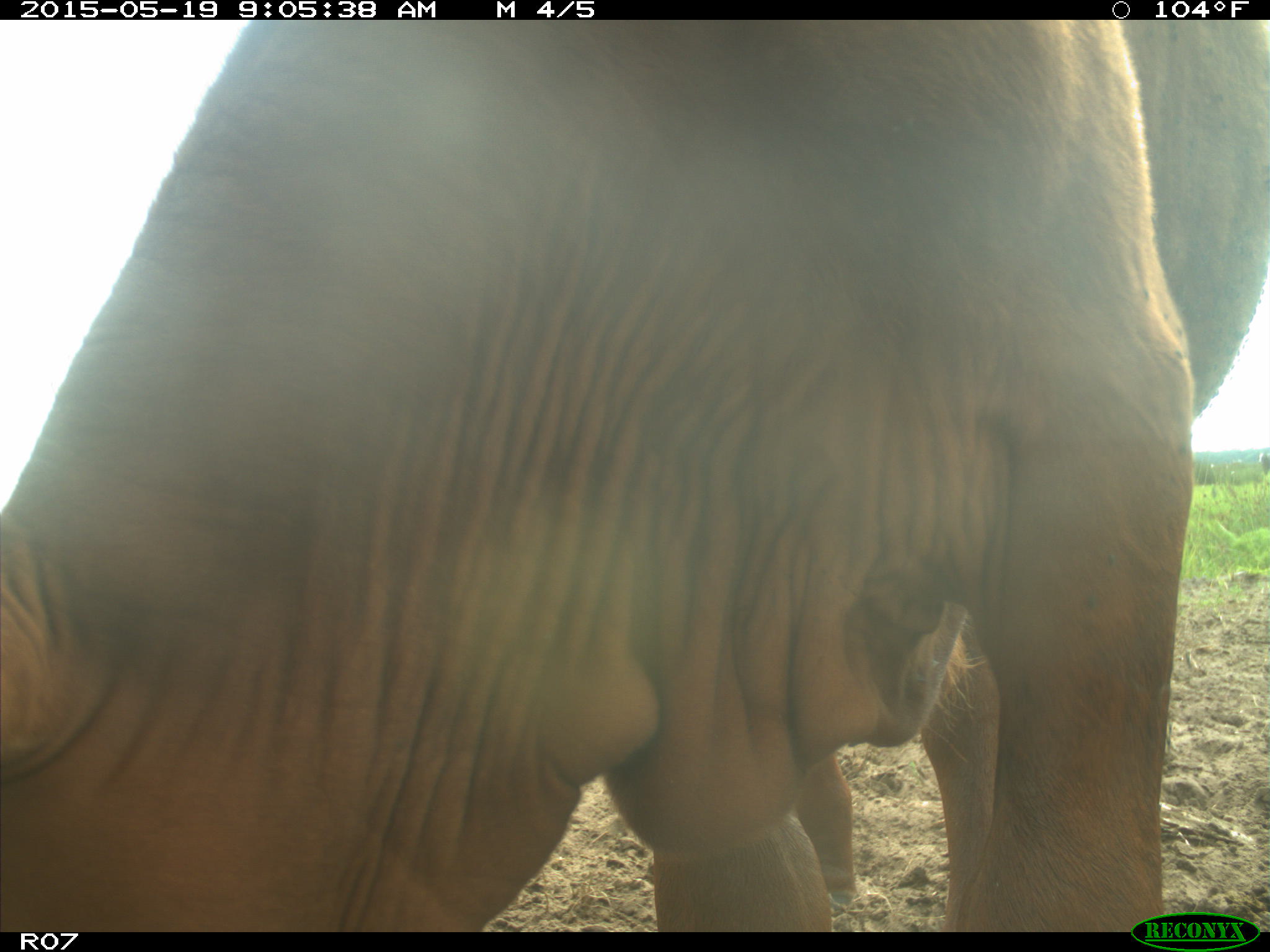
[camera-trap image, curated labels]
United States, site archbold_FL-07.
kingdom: Animalia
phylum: Chordata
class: Mammalia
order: Artiodactyla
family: Bovidae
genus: Bos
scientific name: Bos taurus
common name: domestic cow